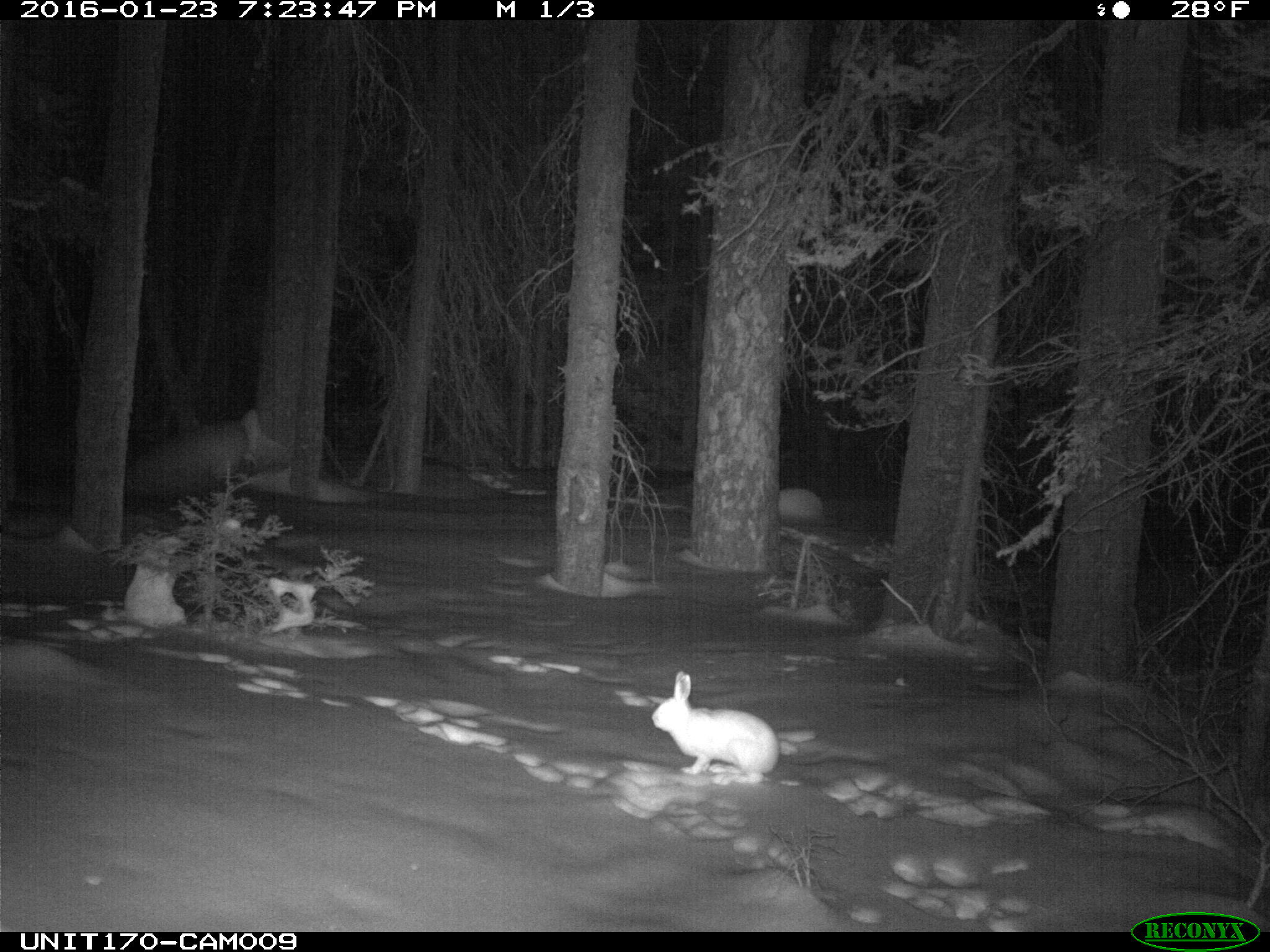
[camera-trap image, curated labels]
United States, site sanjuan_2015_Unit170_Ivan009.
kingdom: Animalia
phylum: Chordata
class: Mammalia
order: Lagomorpha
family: Leporidae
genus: Lepus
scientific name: Lepus americanus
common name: snowshoe hare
Lepus americanus (snowshoe hare).